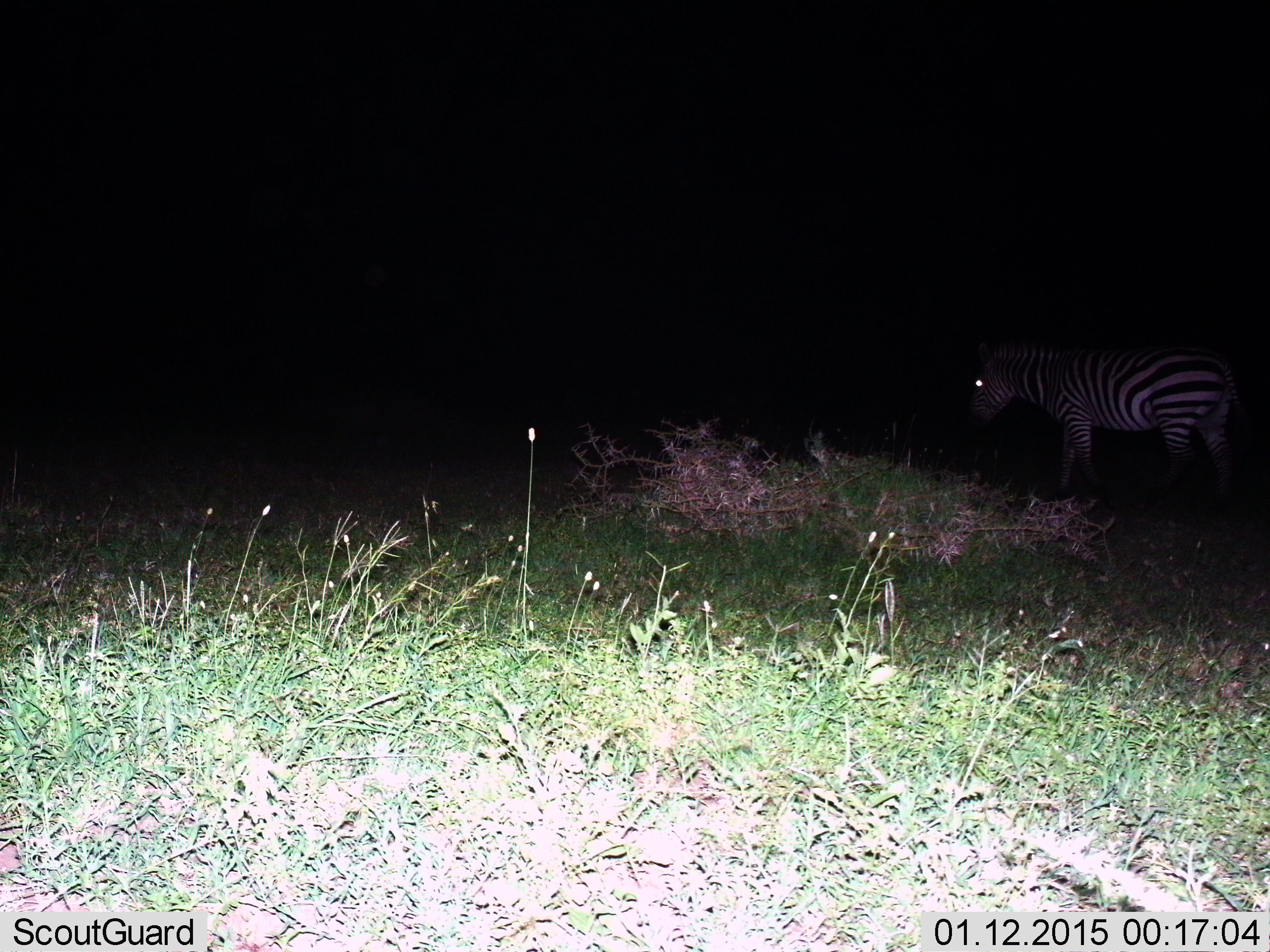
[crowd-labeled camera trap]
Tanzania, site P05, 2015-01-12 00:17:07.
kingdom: Animalia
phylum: Chordata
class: Mammalia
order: Perissodactyla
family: Equidae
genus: Equus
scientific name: Equus quagga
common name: plains zebra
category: zebra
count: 1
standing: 80%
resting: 0%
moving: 20%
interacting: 0%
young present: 0%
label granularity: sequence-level